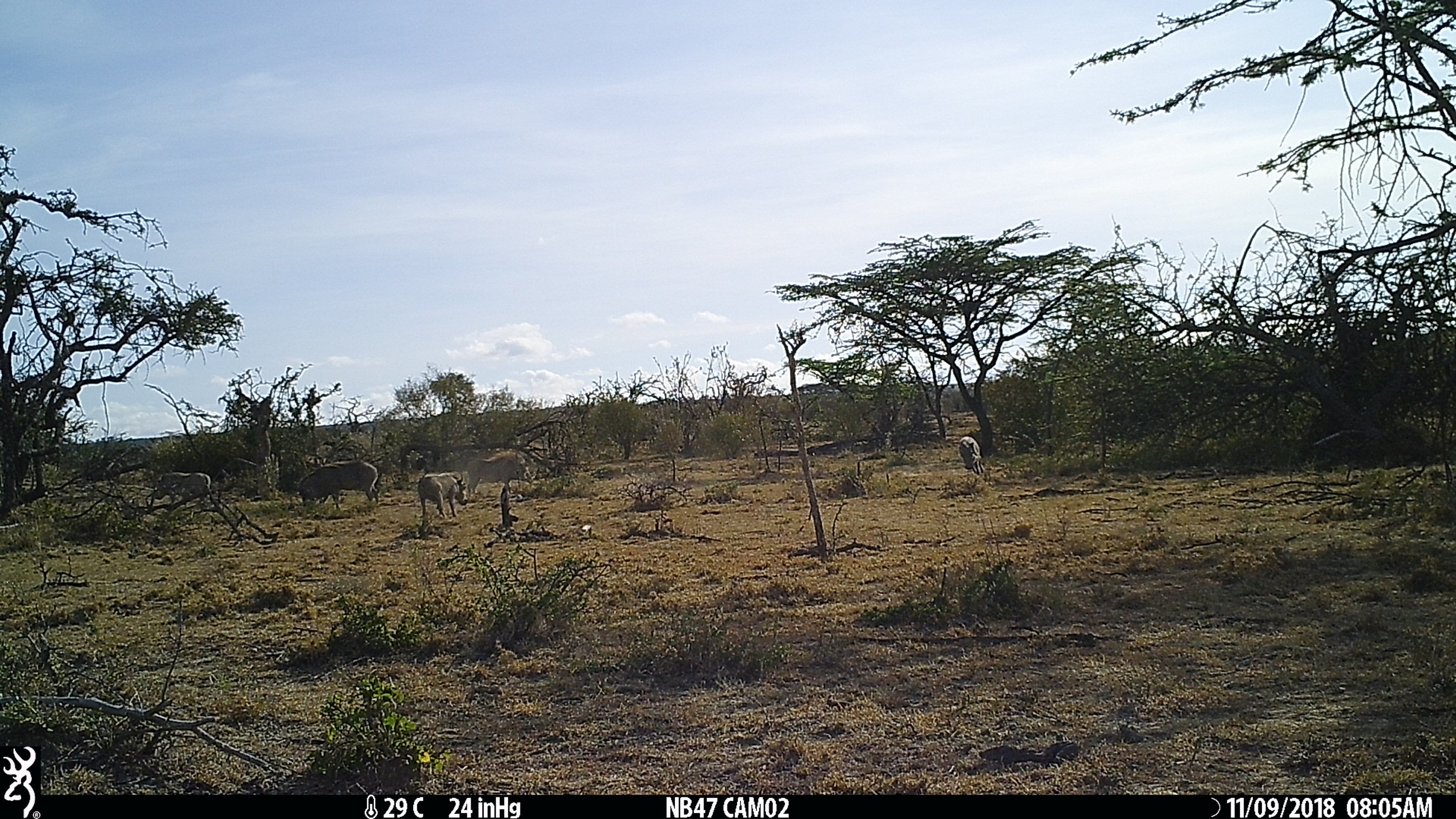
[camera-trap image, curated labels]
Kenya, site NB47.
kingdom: Animalia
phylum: Chordata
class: Mammalia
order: Artiodactyla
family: Suidae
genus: Phacochoerus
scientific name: Phacochoerus africanus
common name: common warthog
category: warthog